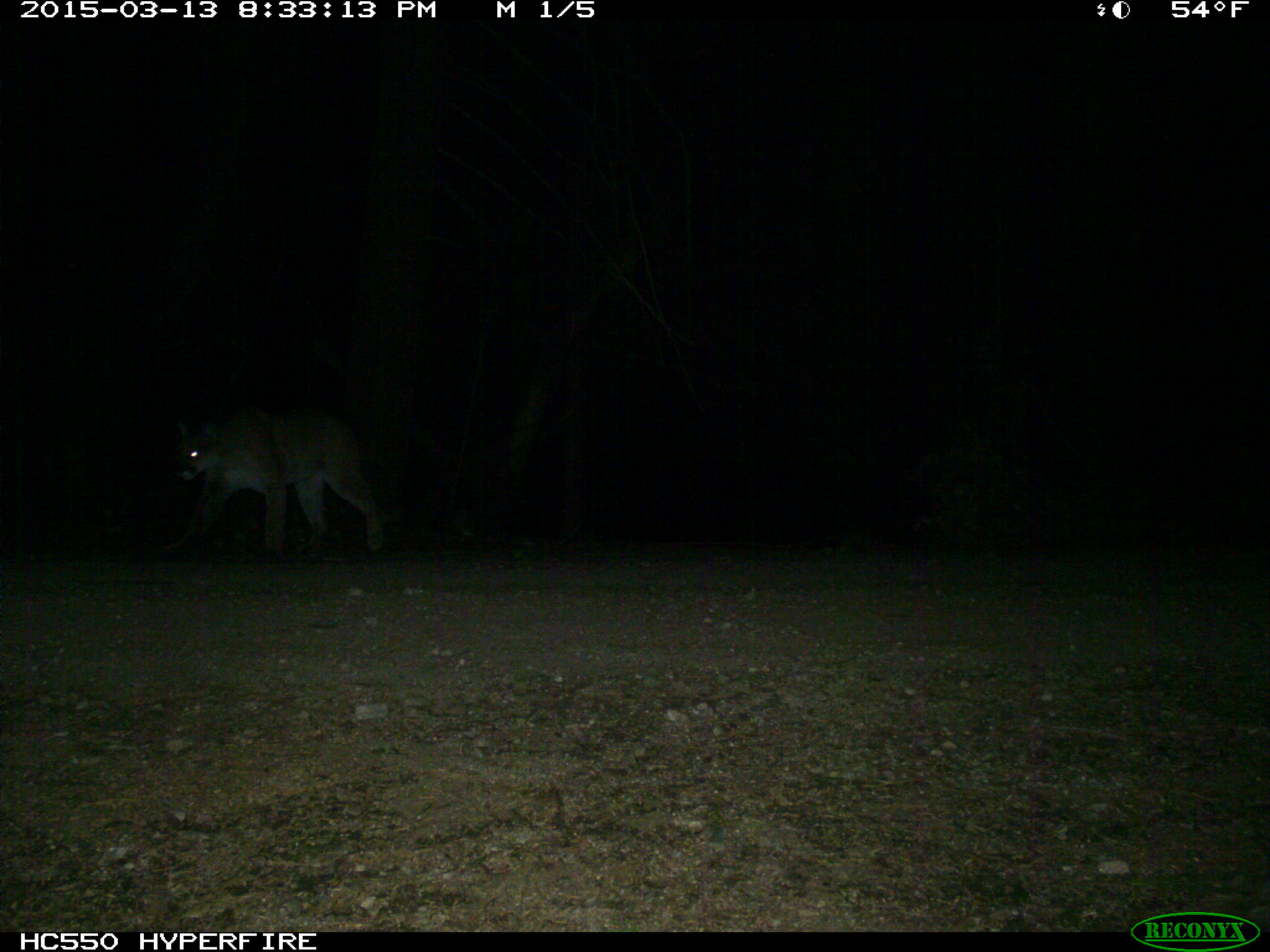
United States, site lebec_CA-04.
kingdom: Animalia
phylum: Chordata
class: Mammalia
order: Carnivora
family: Felidae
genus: Puma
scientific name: Puma concolor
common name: mountain lion